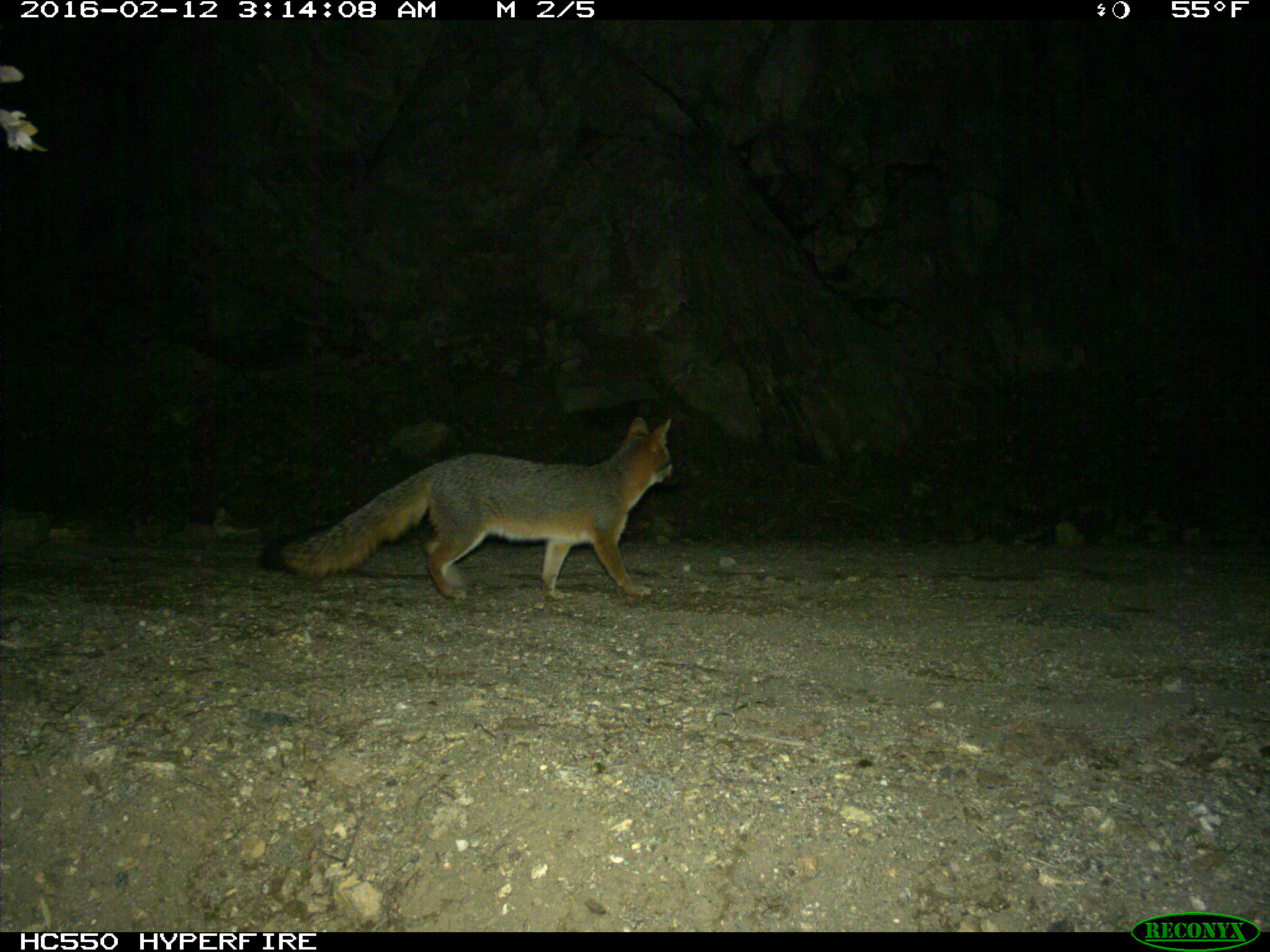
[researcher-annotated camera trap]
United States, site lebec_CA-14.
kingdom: Animalia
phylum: Chordata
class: Mammalia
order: Carnivora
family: Canidae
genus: Urocyon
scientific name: Urocyon cinereoargenteus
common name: gray fox